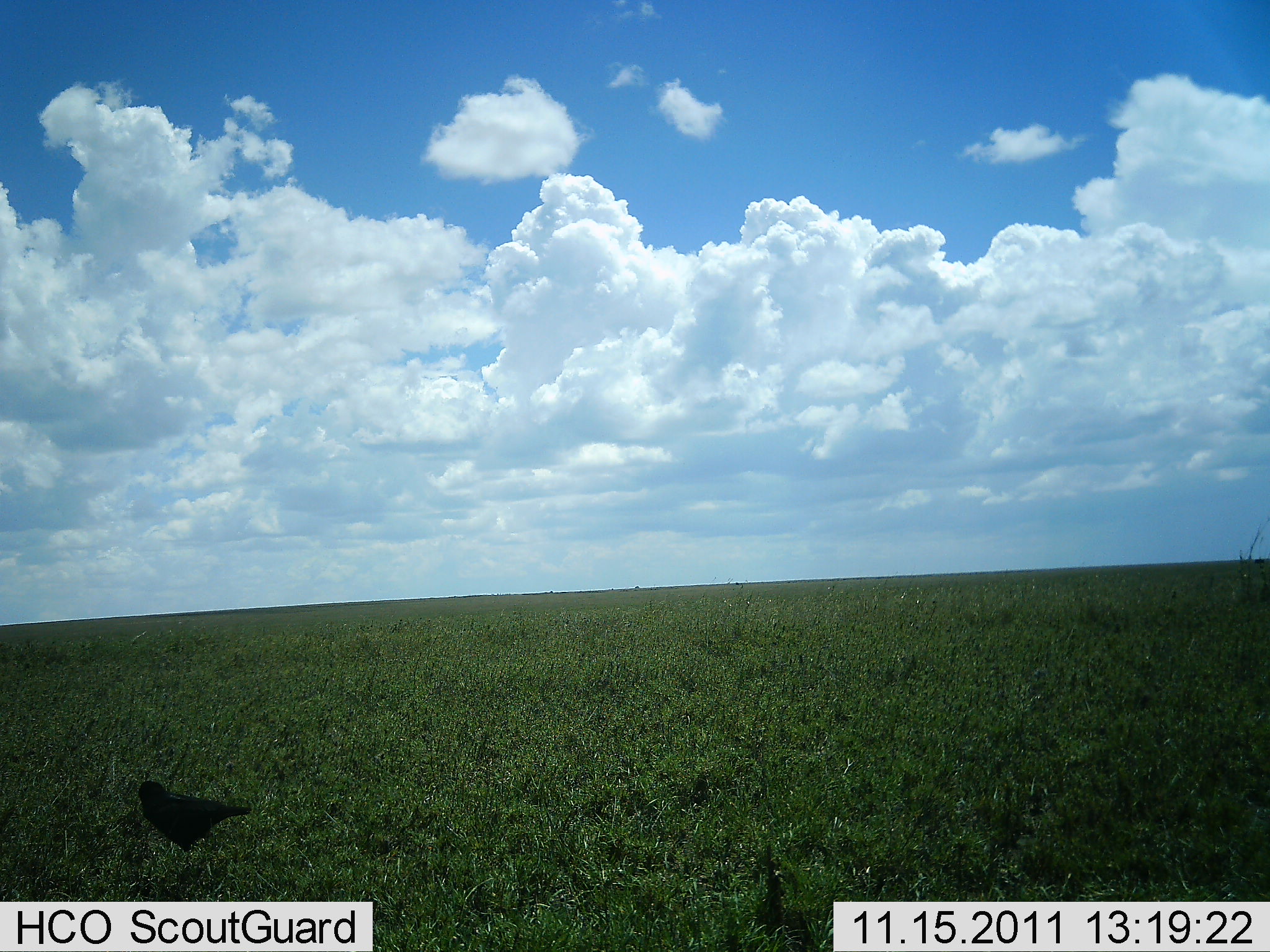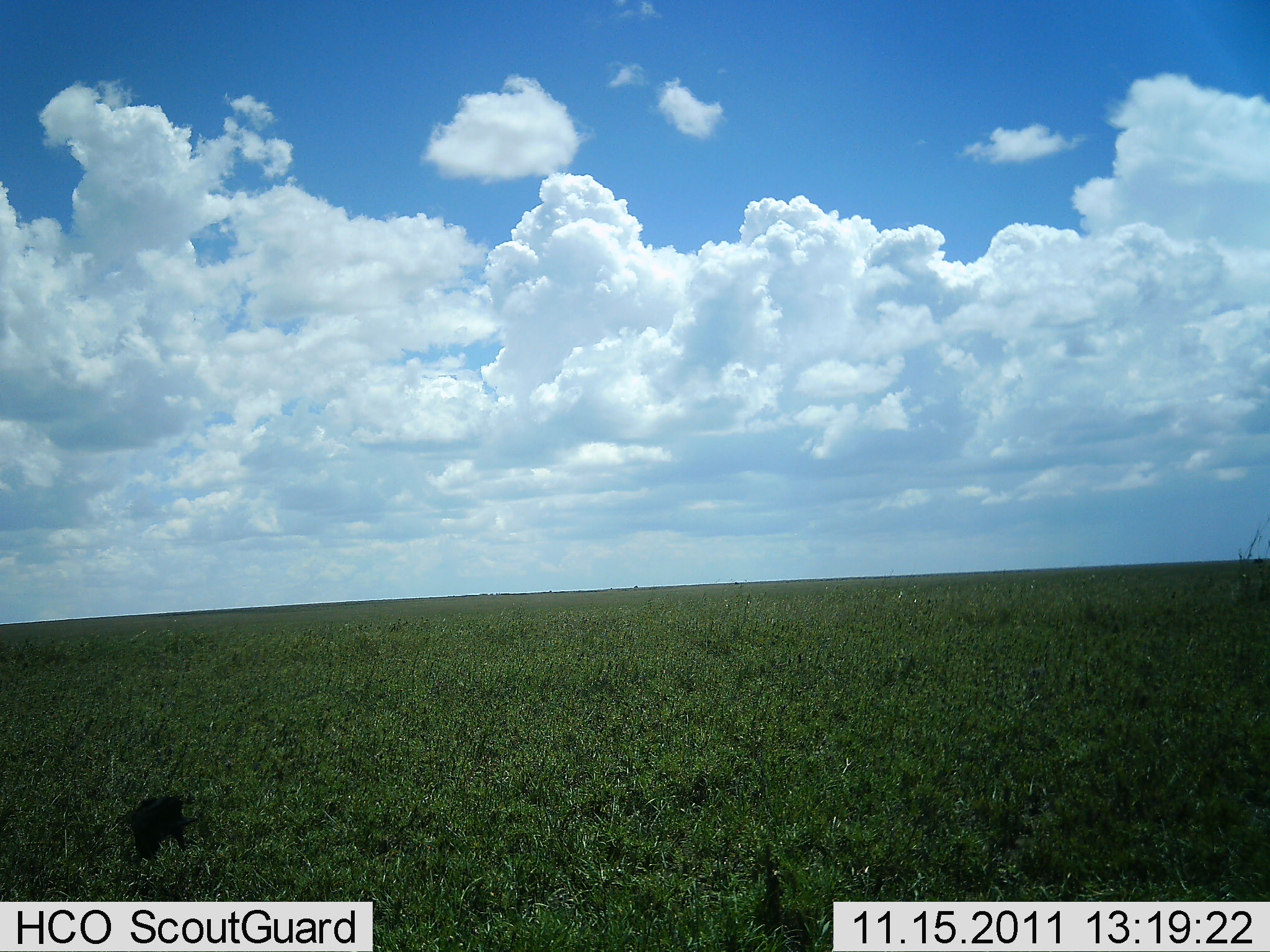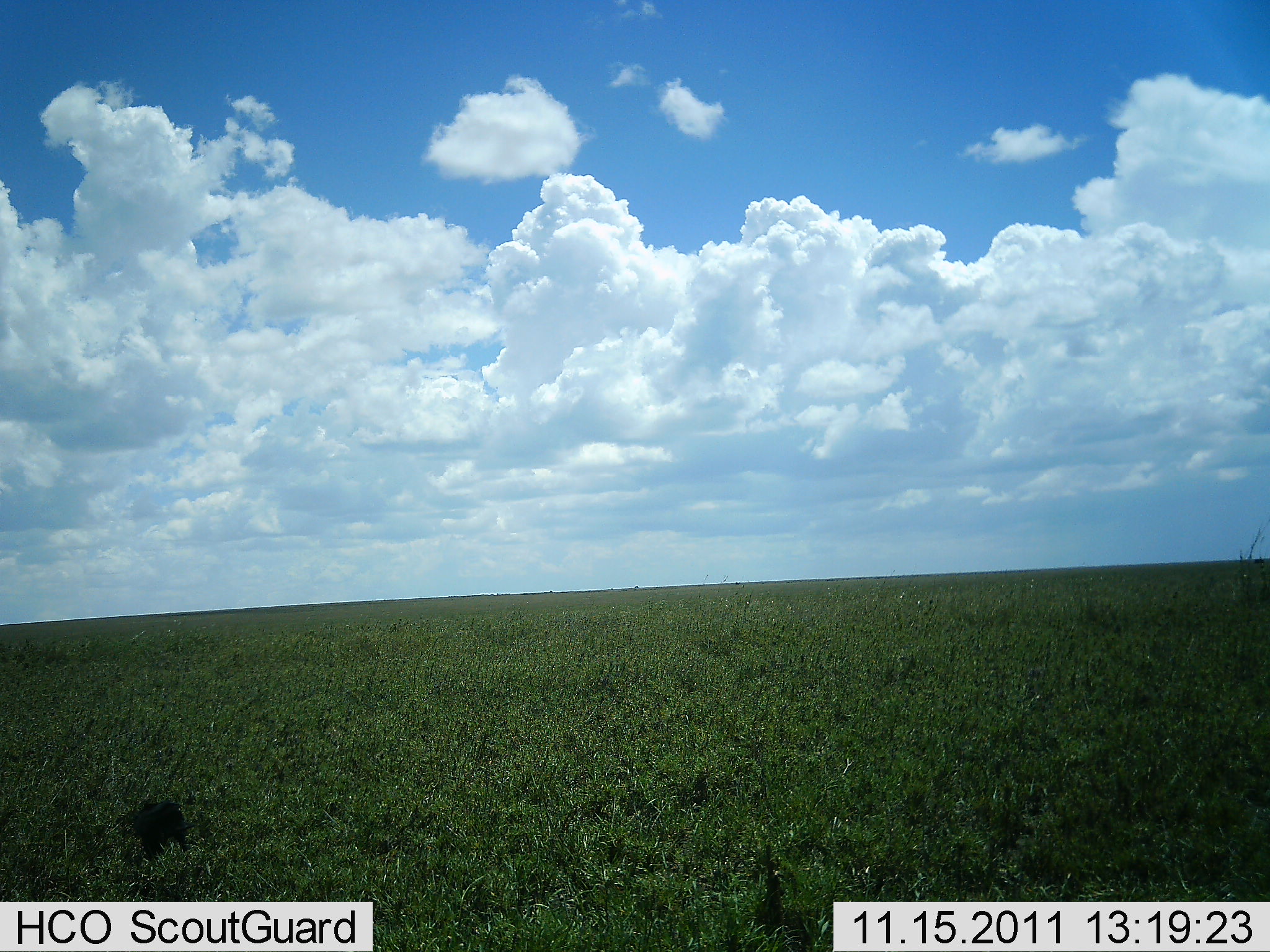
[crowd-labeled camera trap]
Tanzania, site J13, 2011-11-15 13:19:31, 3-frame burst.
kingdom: Animalia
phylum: Chordata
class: Aves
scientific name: Aves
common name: bird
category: otherbird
Otherbird (bird) (Aves), count 1. Behavior (volunteer vote fractions): standing 57%, resting 0%, moving 21%, interacting 0%. Young present (vote fraction): 0%. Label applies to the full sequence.